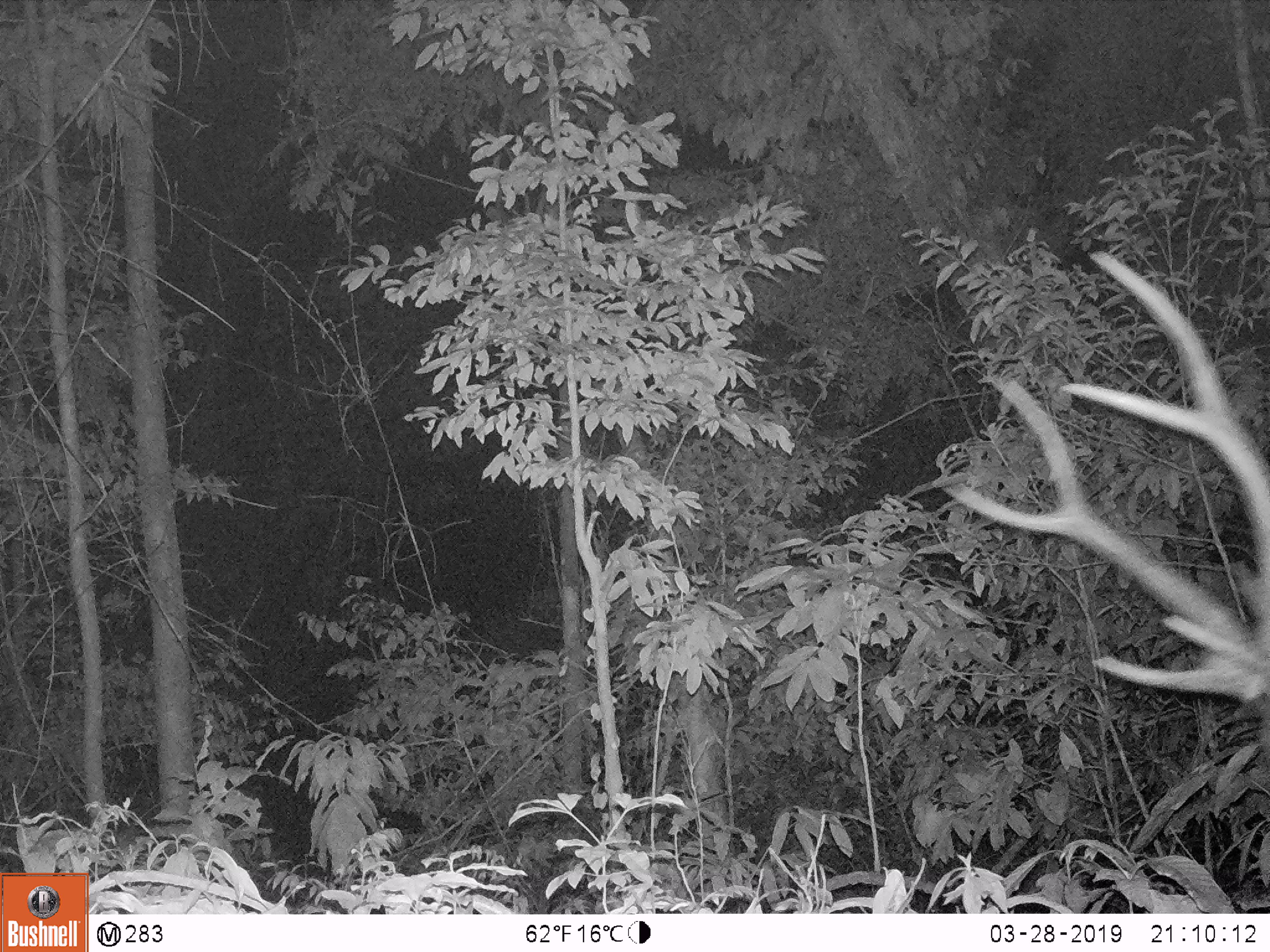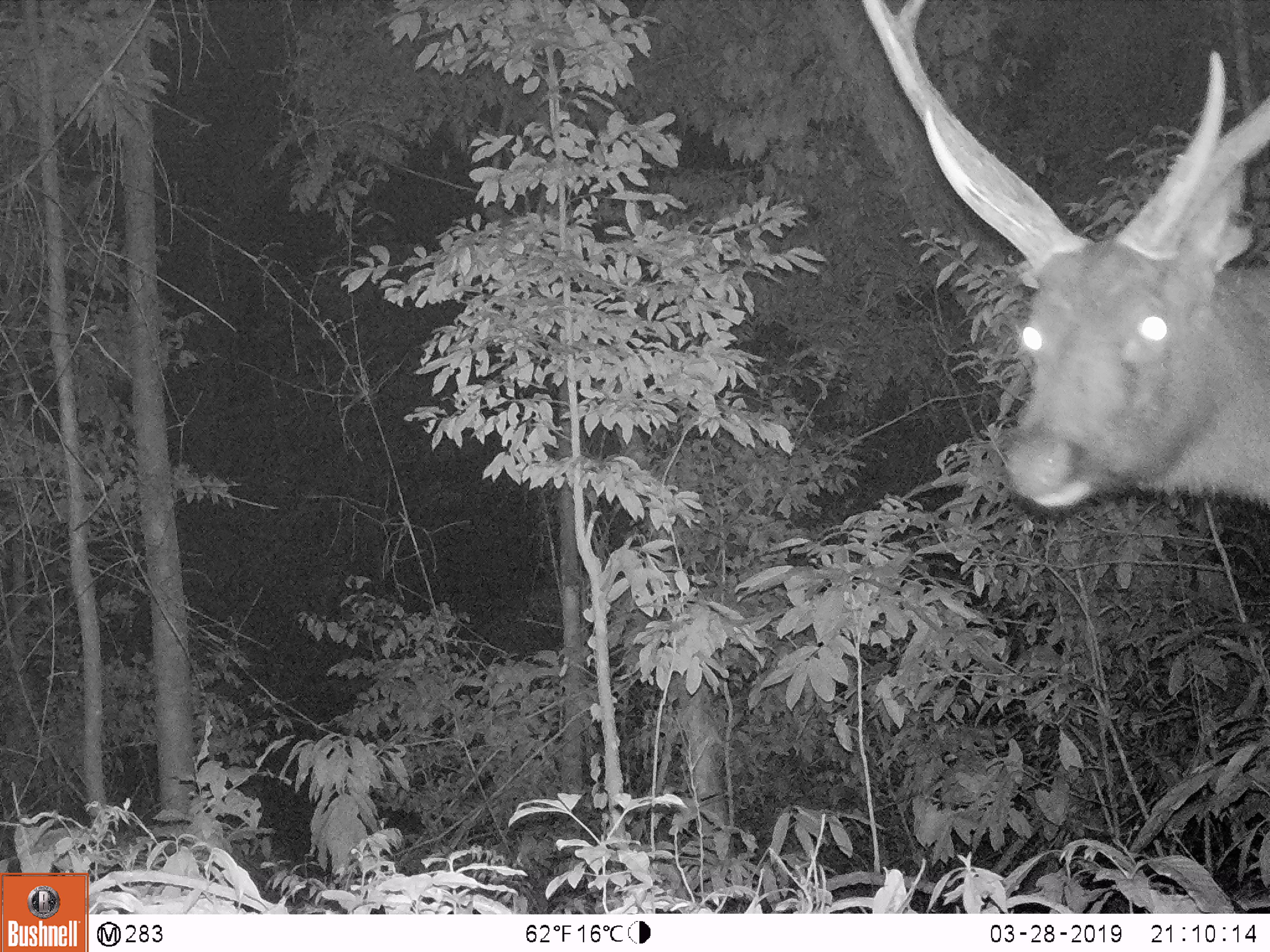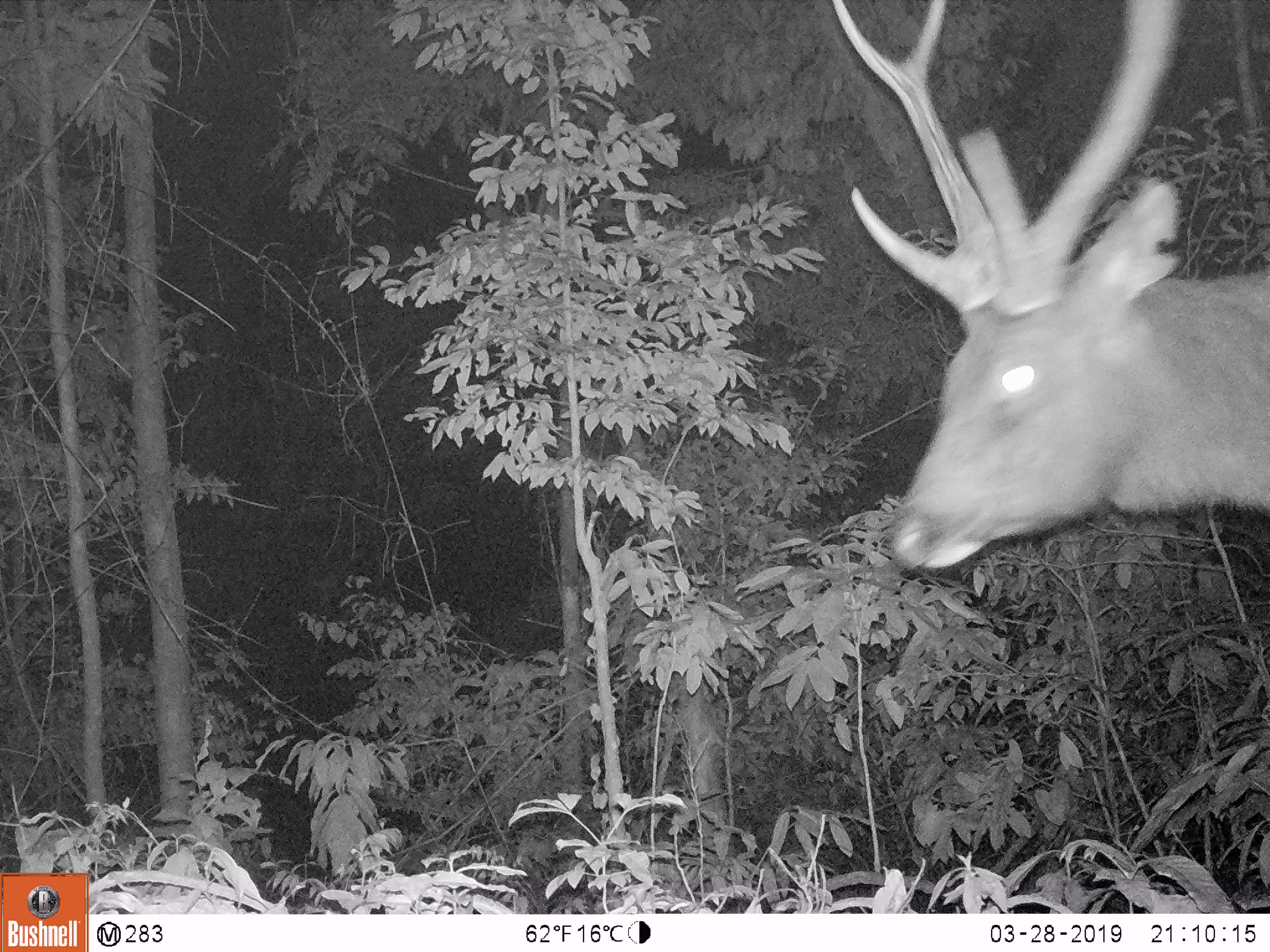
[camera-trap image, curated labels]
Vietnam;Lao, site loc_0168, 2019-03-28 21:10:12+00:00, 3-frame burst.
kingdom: Animalia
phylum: Chordata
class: Mammalia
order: Artiodactyla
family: Cervidae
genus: Rusa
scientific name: Rusa unicolor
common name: sambar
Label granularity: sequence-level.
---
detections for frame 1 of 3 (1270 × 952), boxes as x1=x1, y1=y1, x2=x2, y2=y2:
sambar: x1=933, y1=242, x2=1269, y2=715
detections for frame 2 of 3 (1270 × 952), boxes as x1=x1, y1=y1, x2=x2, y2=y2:
sambar: x1=850, y1=0, x2=1270, y2=516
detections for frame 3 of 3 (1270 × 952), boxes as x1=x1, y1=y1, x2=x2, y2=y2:
sambar: x1=829, y1=0, x2=1270, y2=570